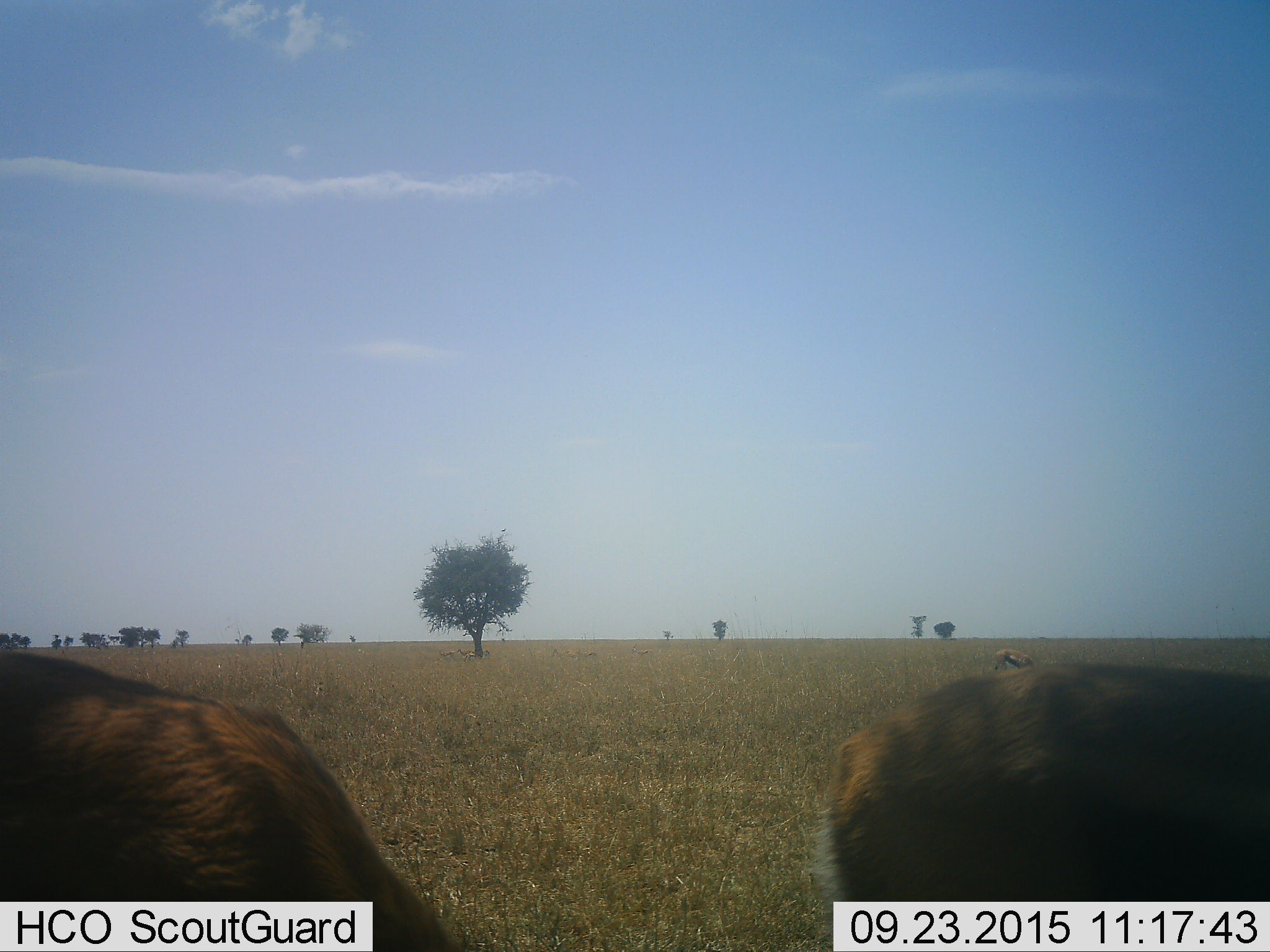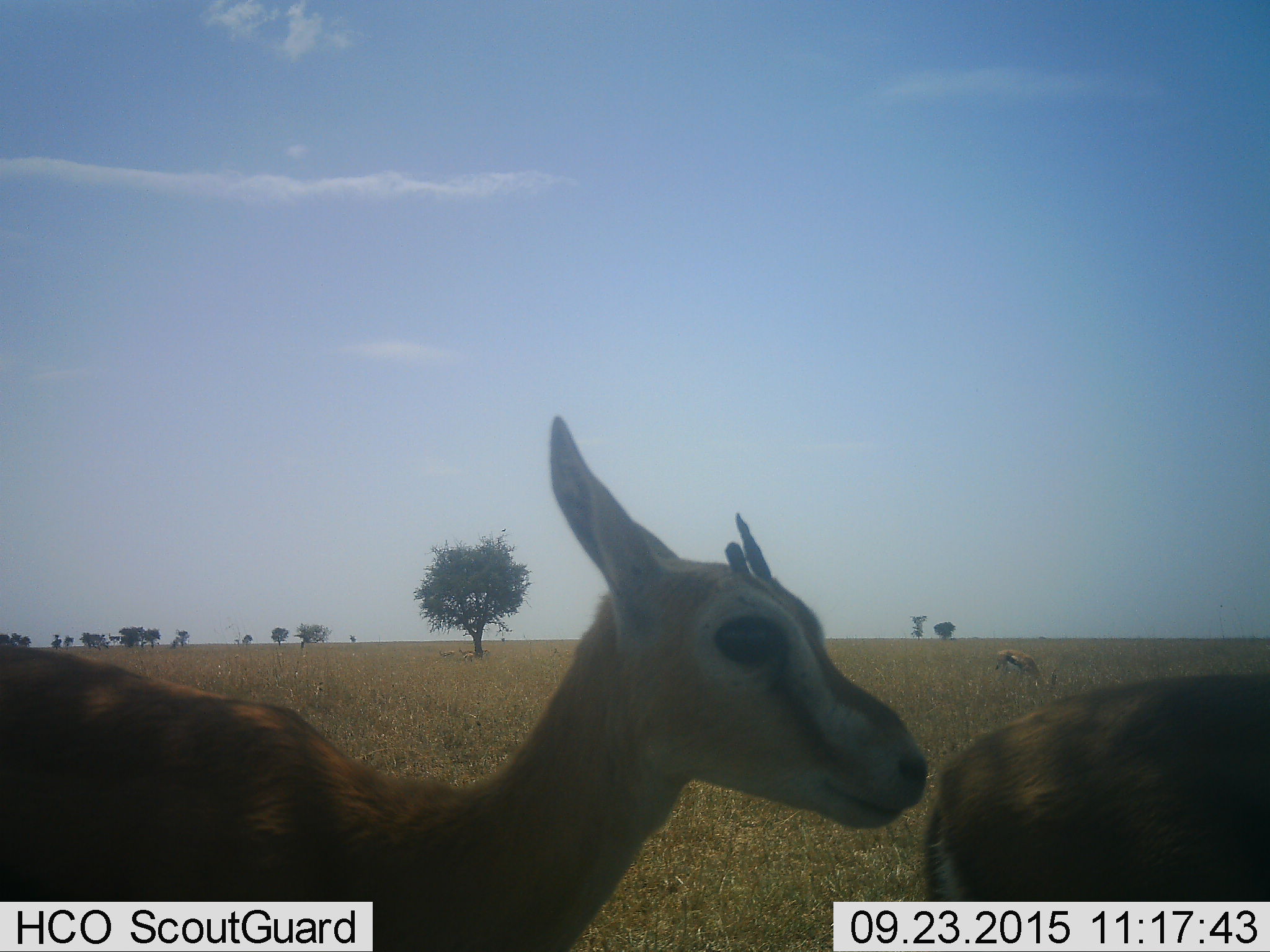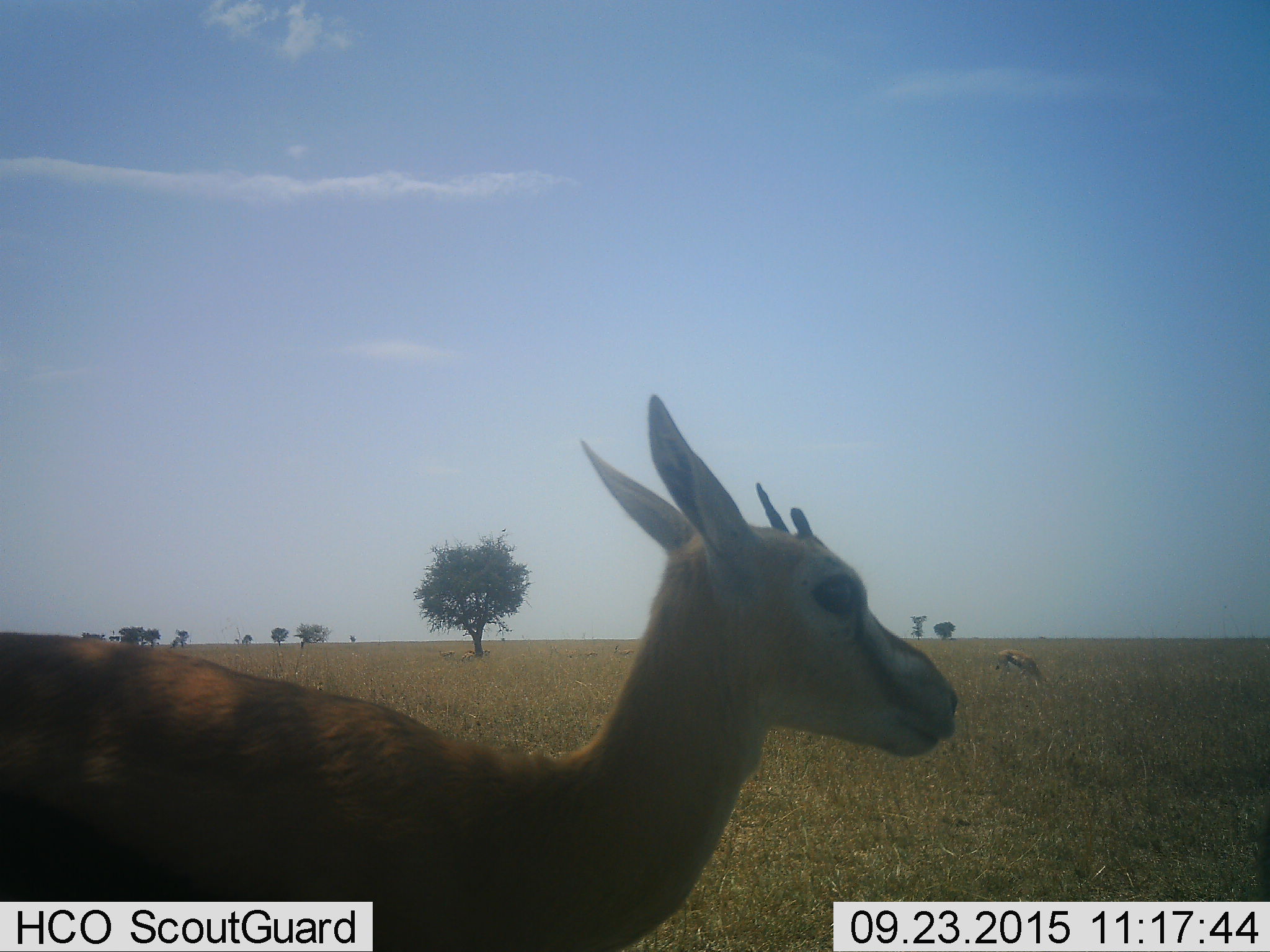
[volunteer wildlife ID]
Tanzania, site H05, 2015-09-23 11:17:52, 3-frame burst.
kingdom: Animalia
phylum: Chordata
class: Mammalia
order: Artiodactyla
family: Bovidae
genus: Eudorcas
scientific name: Eudorcas thomsonii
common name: thomson's gazelle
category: gazellethomsons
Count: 3.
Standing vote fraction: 71%.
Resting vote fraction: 14%.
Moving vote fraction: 29%.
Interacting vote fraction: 14%.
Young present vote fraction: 14%.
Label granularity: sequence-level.